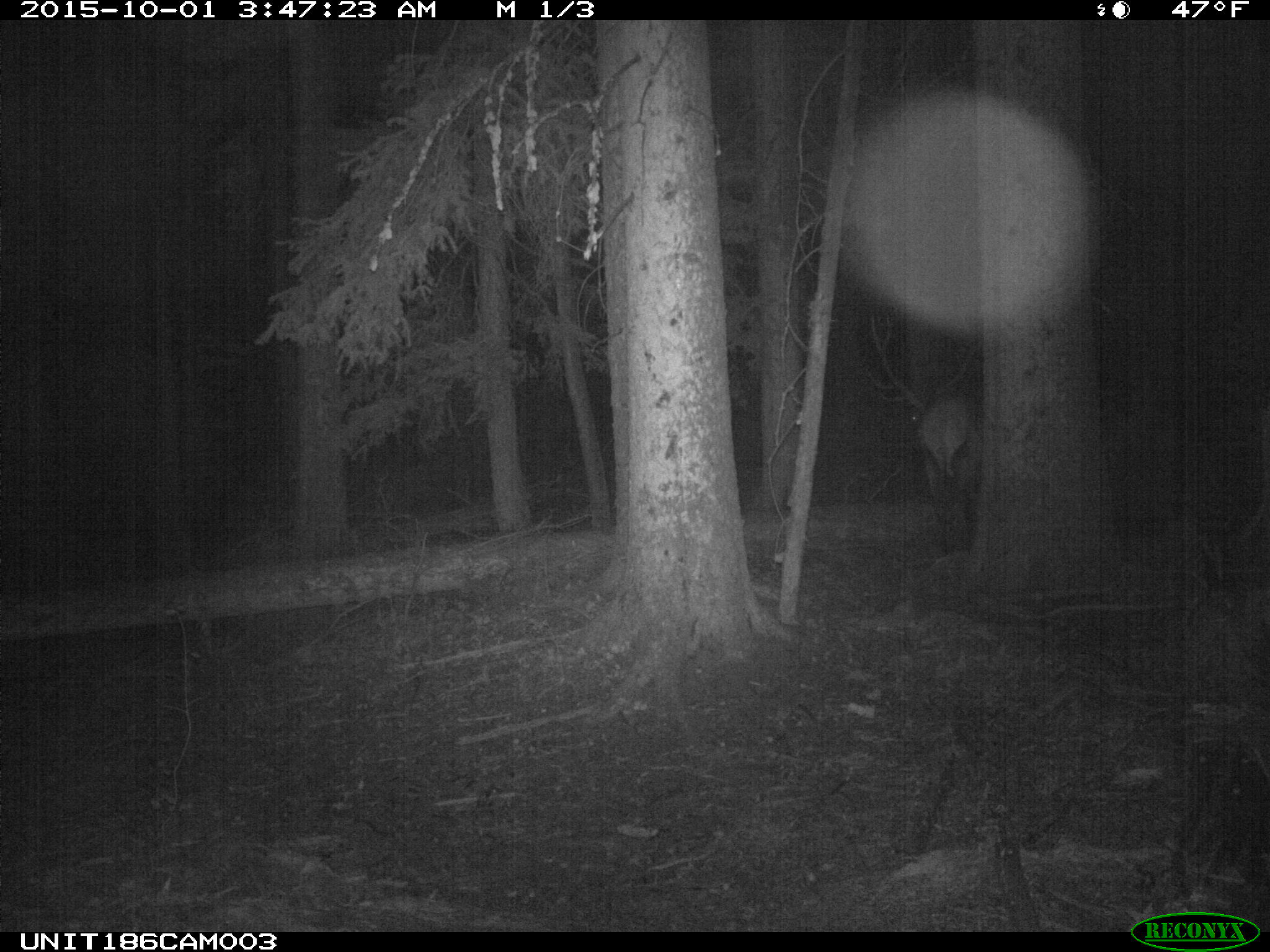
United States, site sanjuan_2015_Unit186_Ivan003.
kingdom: Animalia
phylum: Chordata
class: Mammalia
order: Artiodactyla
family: Cervidae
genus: Cervus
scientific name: Cervus elaphus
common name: red deer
Cervus elaphus (red deer).